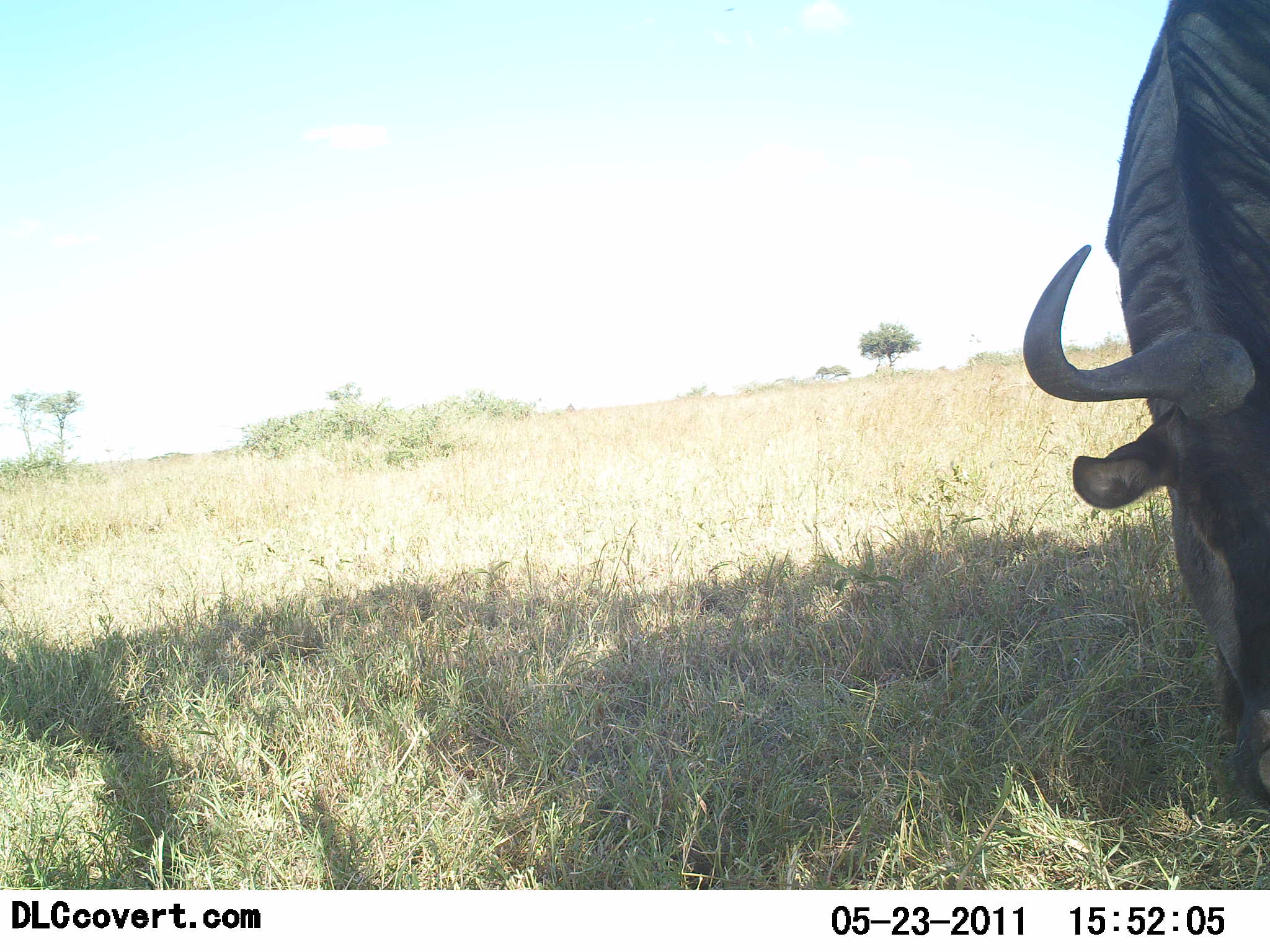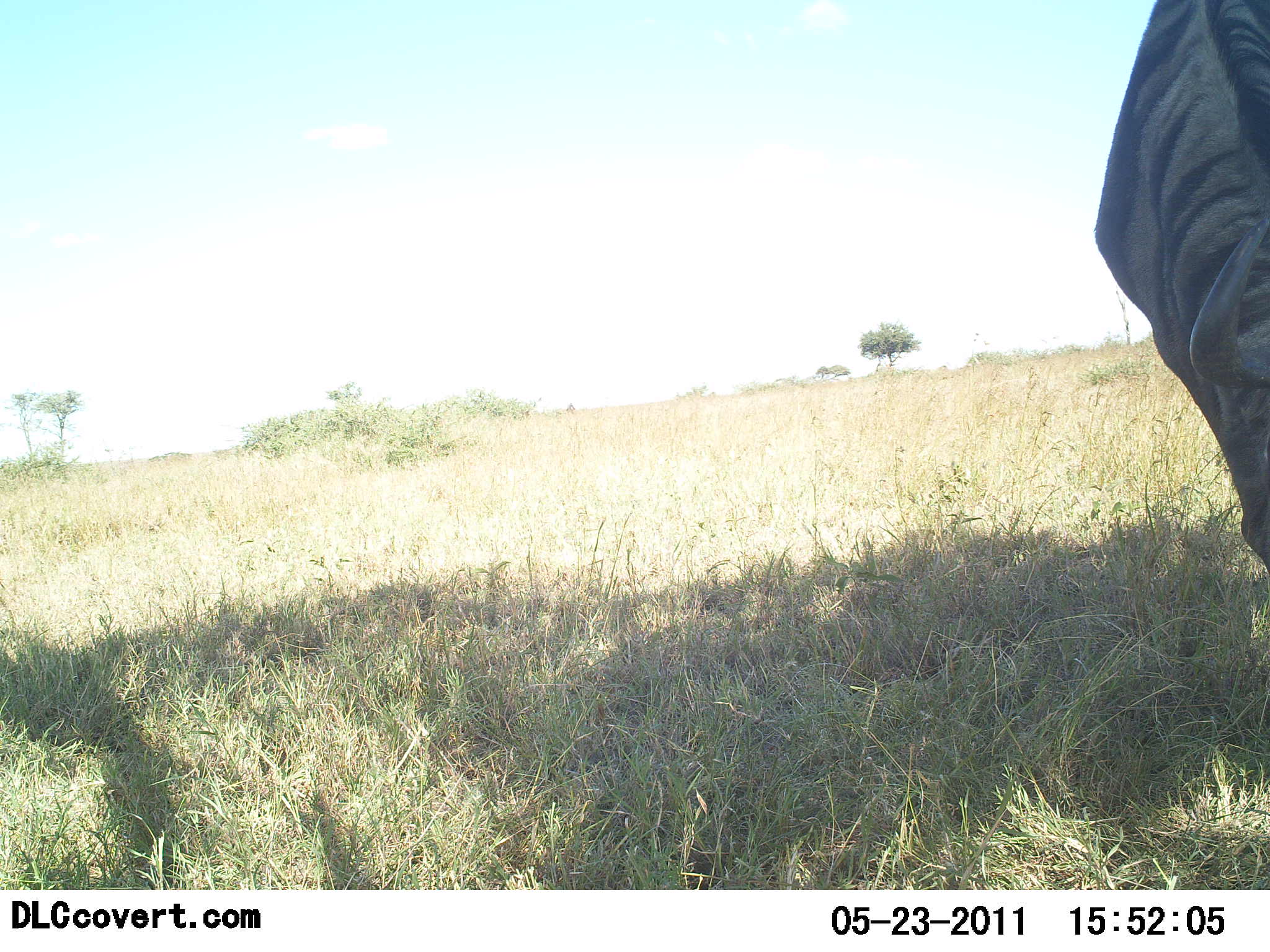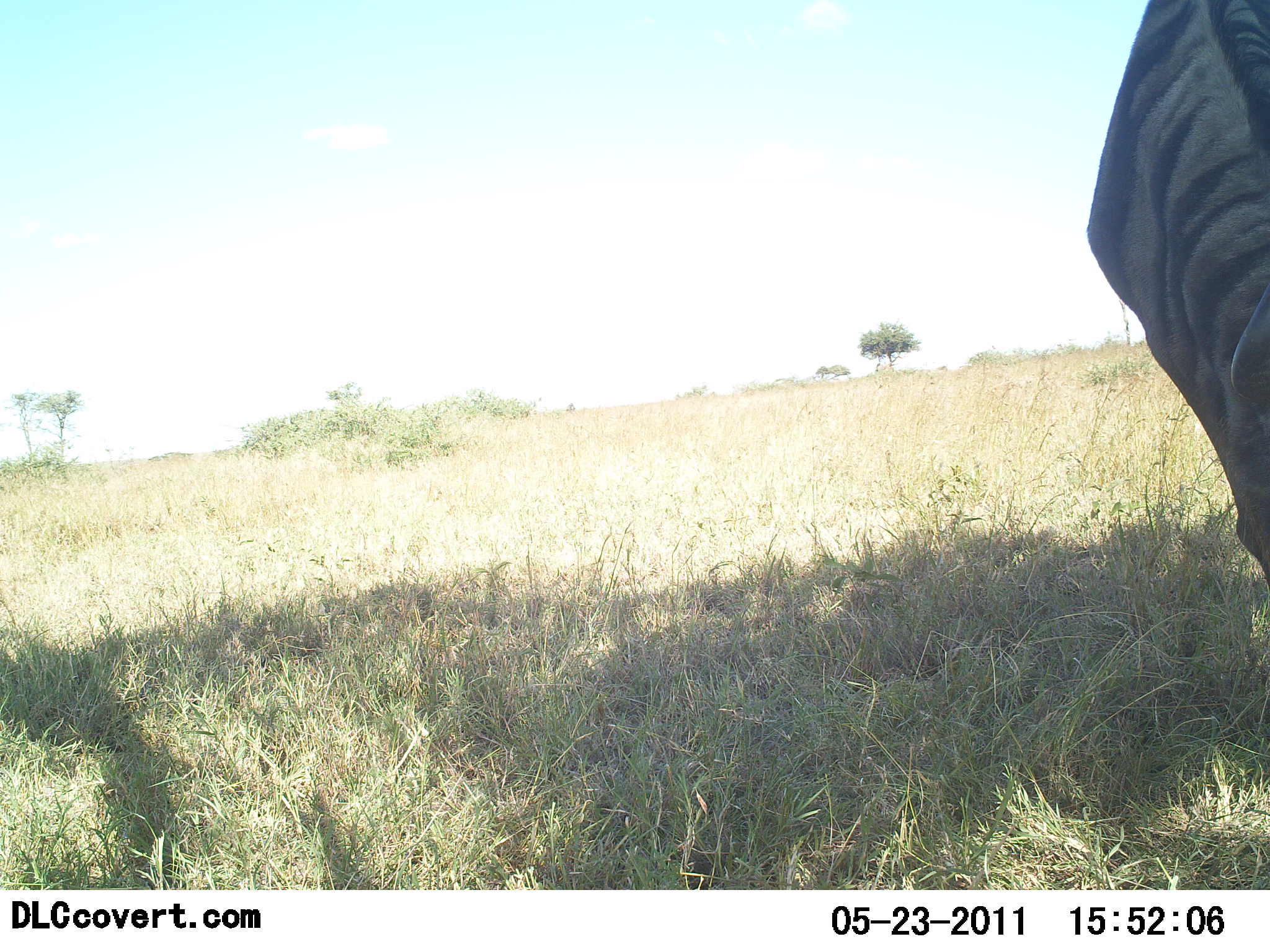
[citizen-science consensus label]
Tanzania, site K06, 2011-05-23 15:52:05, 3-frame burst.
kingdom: Animalia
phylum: Chordata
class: Mammalia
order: Artiodactyla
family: Bovidae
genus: Connochaetes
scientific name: Connochaetes taurinus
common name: blue wildebeest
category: wildebeest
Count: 1.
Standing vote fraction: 17%.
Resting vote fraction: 0%.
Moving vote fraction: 0%.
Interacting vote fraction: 0%.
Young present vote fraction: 0%.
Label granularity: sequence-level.